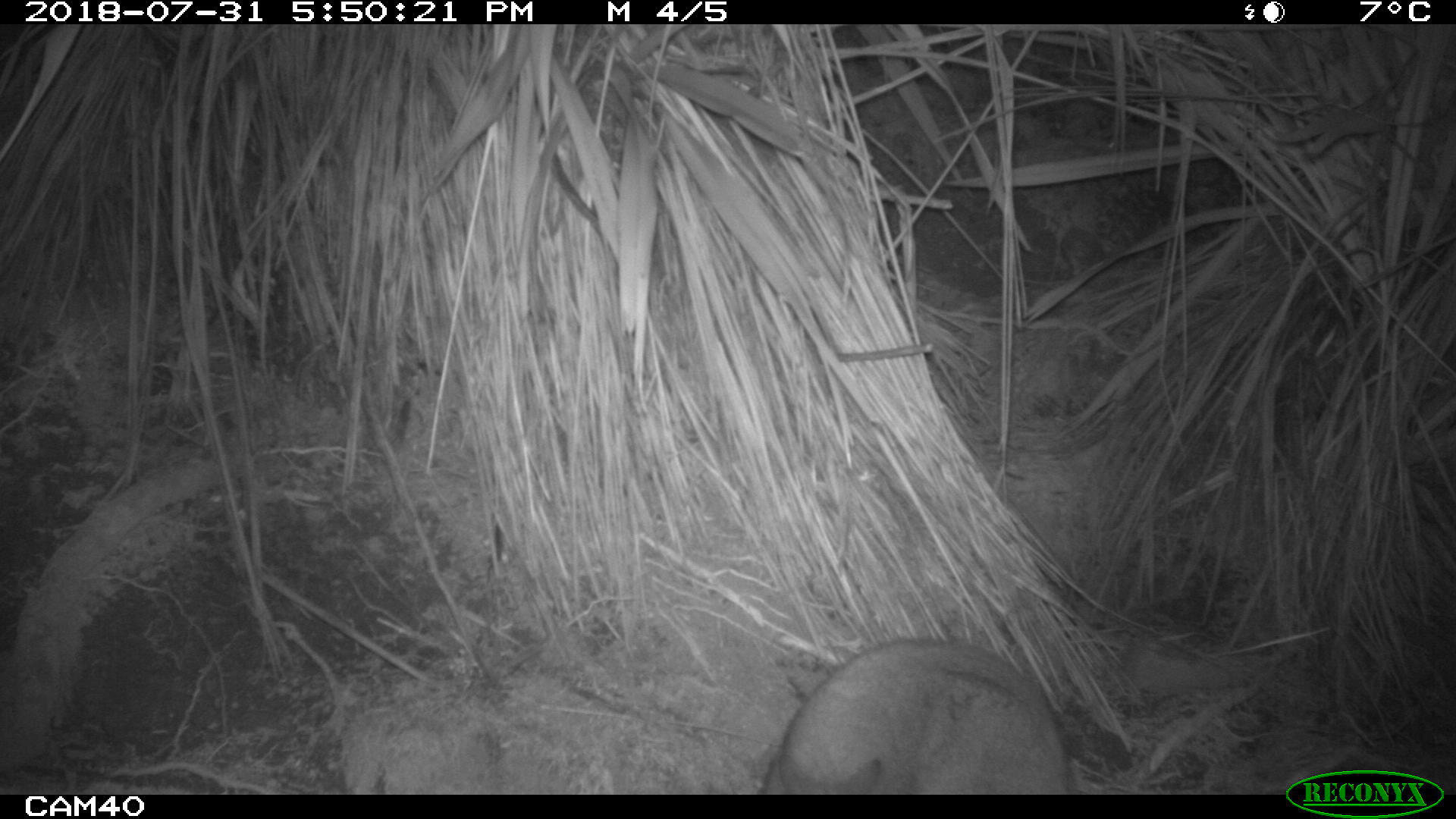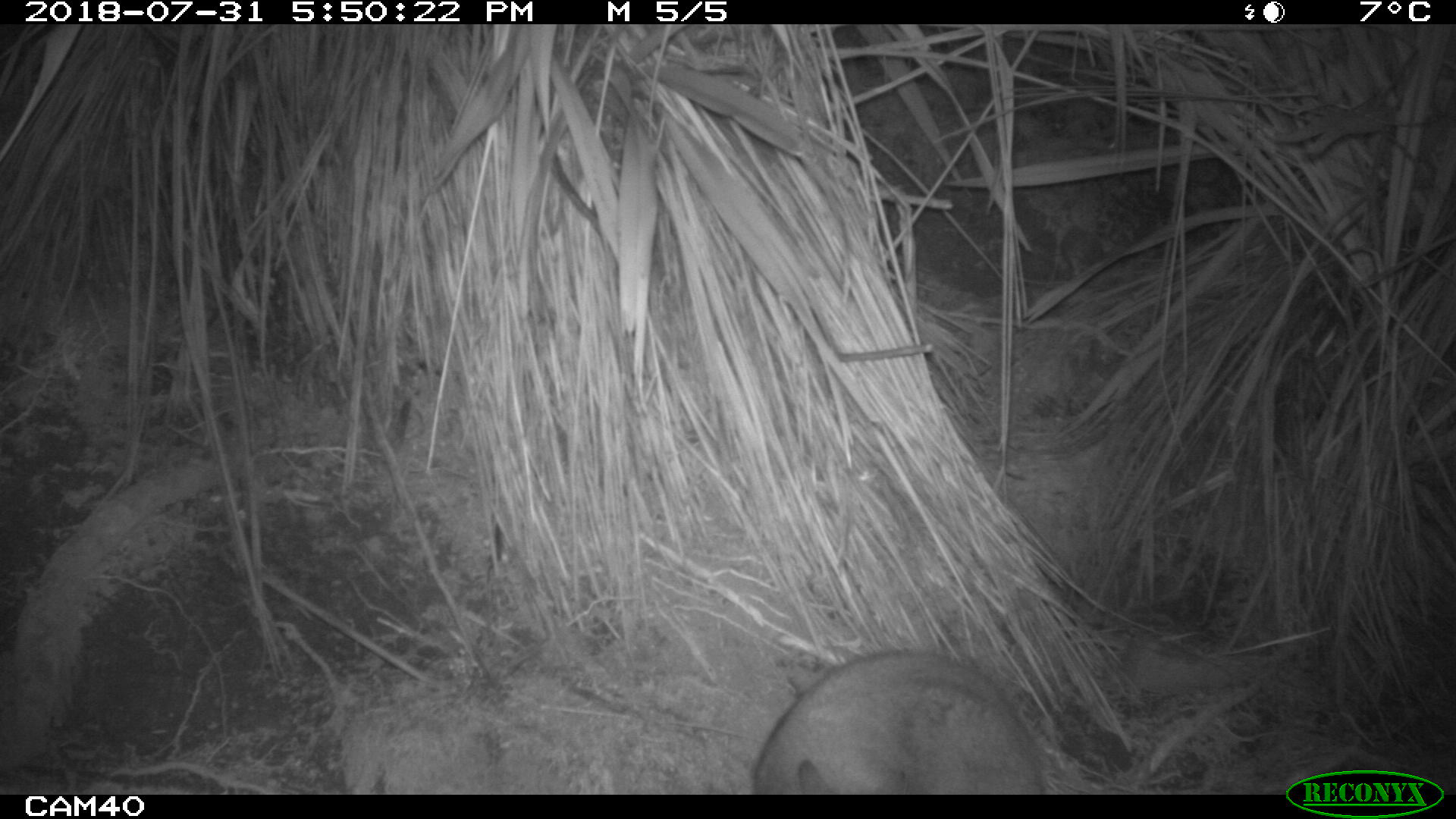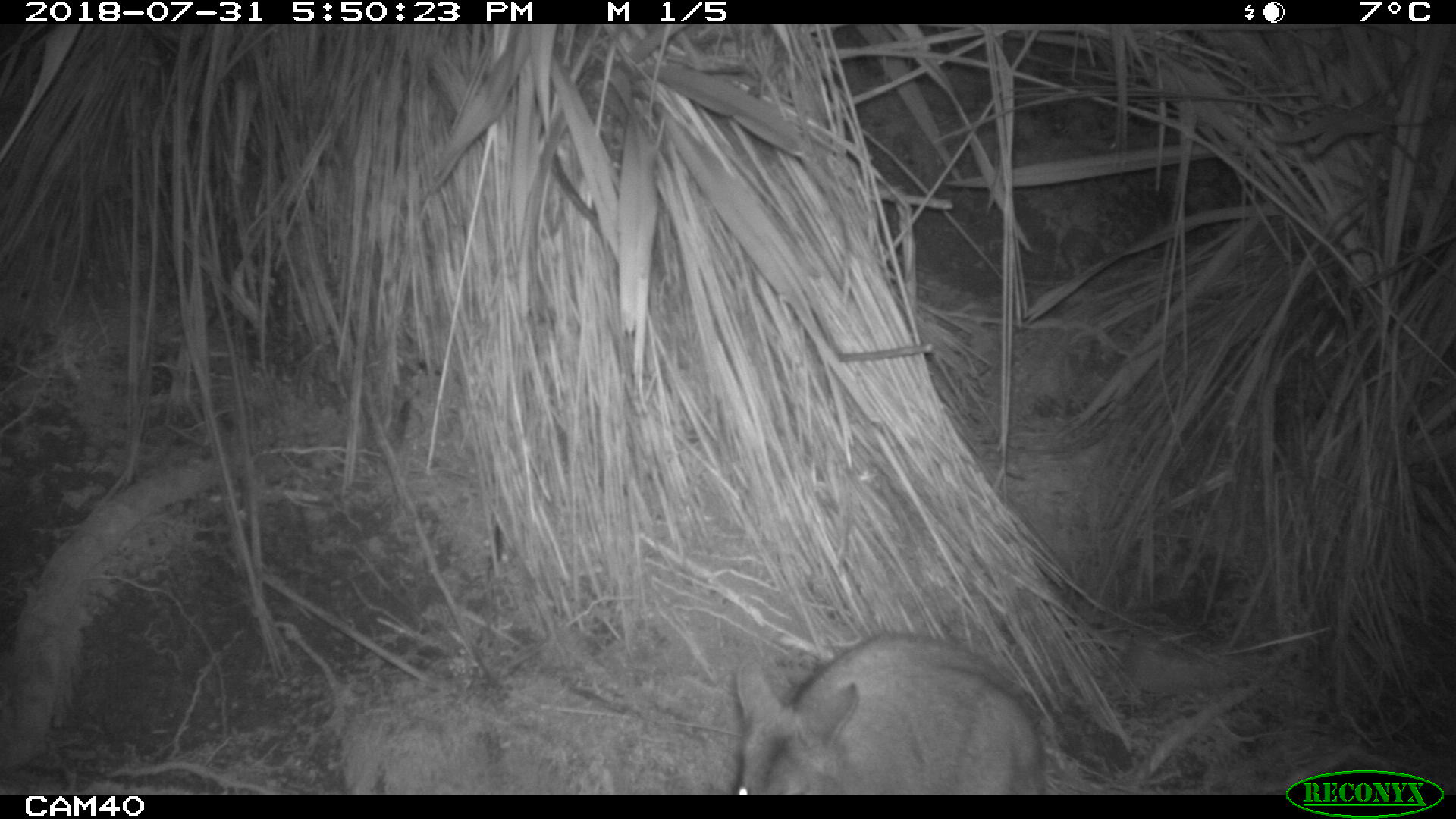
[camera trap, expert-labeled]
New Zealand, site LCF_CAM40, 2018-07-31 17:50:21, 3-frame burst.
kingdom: Animalia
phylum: Chordata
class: Mammalia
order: Diprotodontia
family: Macropodidae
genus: Notamacropus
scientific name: Notamacropus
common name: wallaby